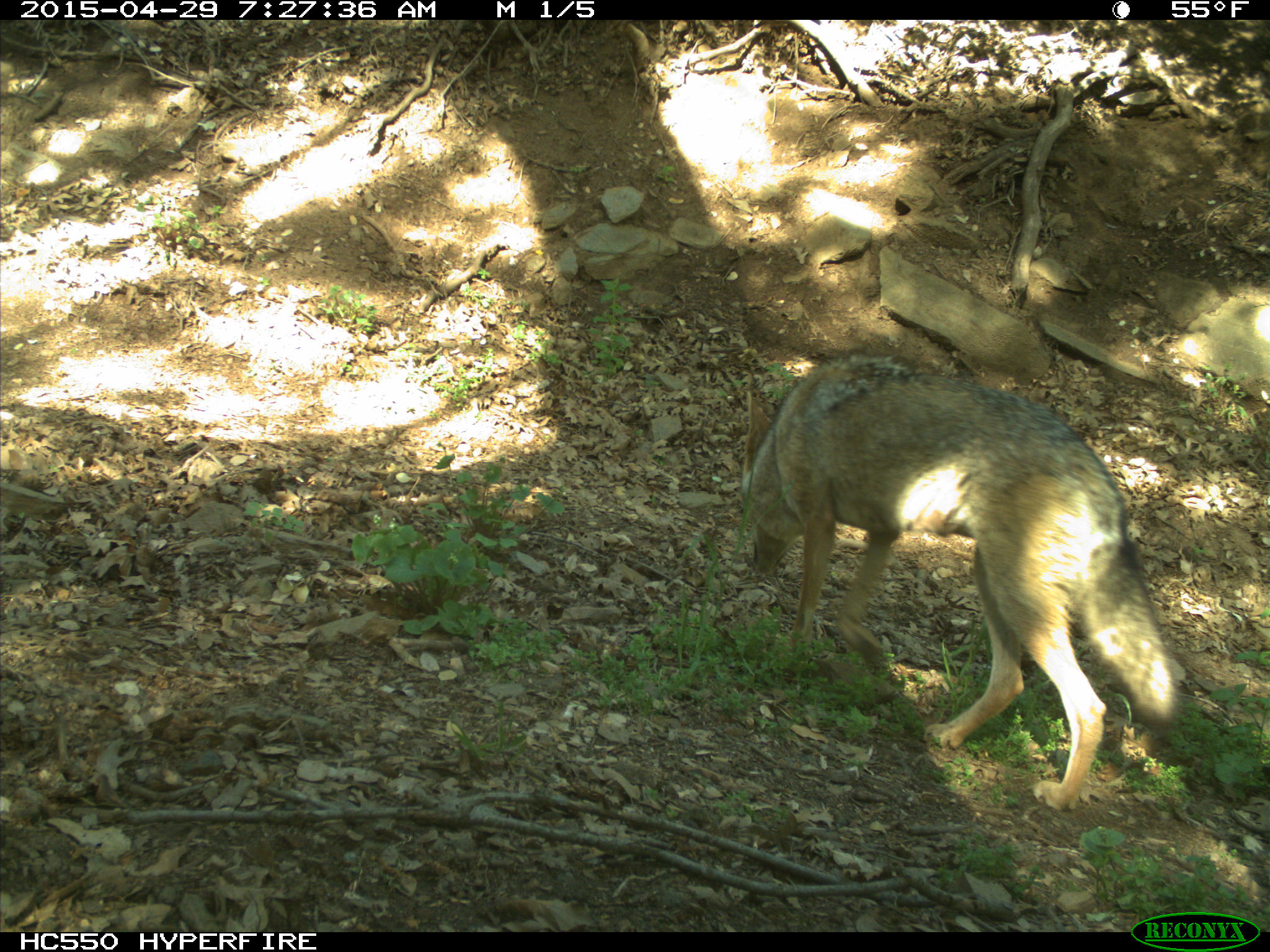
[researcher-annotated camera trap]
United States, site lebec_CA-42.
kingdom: Animalia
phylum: Chordata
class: Mammalia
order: Carnivora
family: Canidae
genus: Canis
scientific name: Canis latrans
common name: coyote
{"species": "Canis latrans (coyote)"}